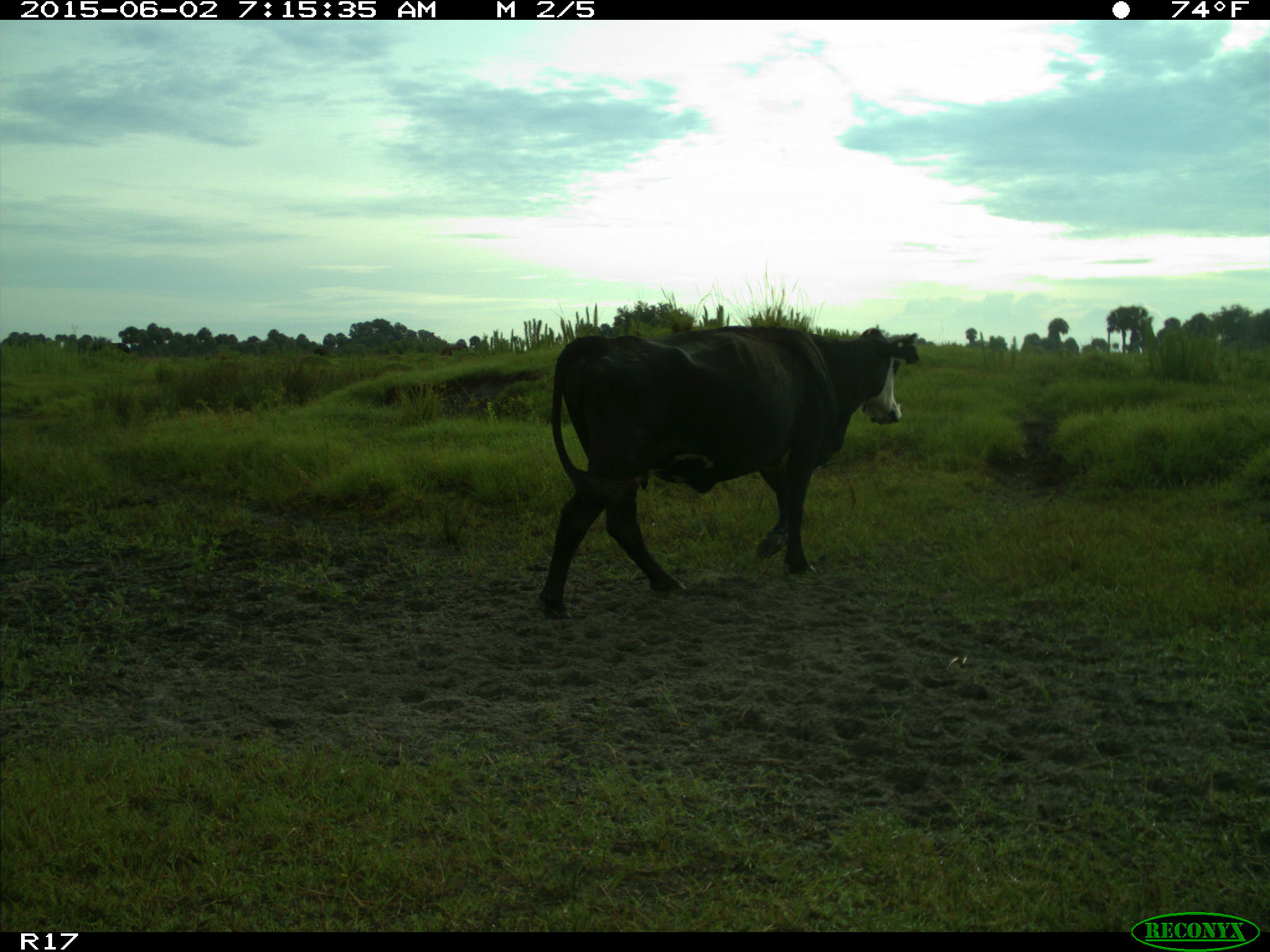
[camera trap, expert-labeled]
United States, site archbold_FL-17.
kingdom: Animalia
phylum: Chordata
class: Mammalia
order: Artiodactyla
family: Bovidae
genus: Bos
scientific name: Bos taurus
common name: domestic cow